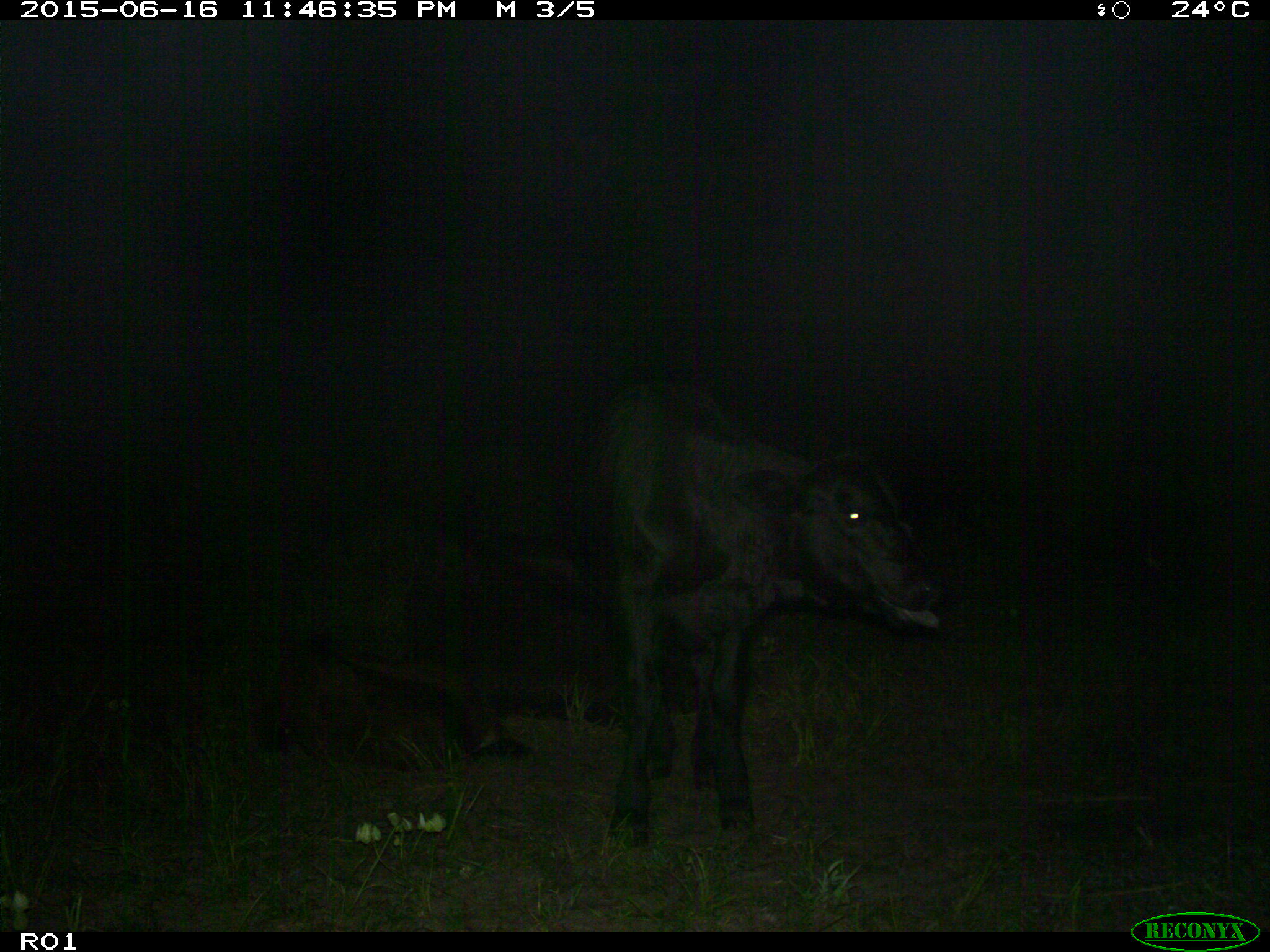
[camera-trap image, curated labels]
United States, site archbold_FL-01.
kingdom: Animalia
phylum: Chordata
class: Mammalia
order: Artiodactyla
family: Bovidae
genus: Bos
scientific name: Bos taurus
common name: domestic cow